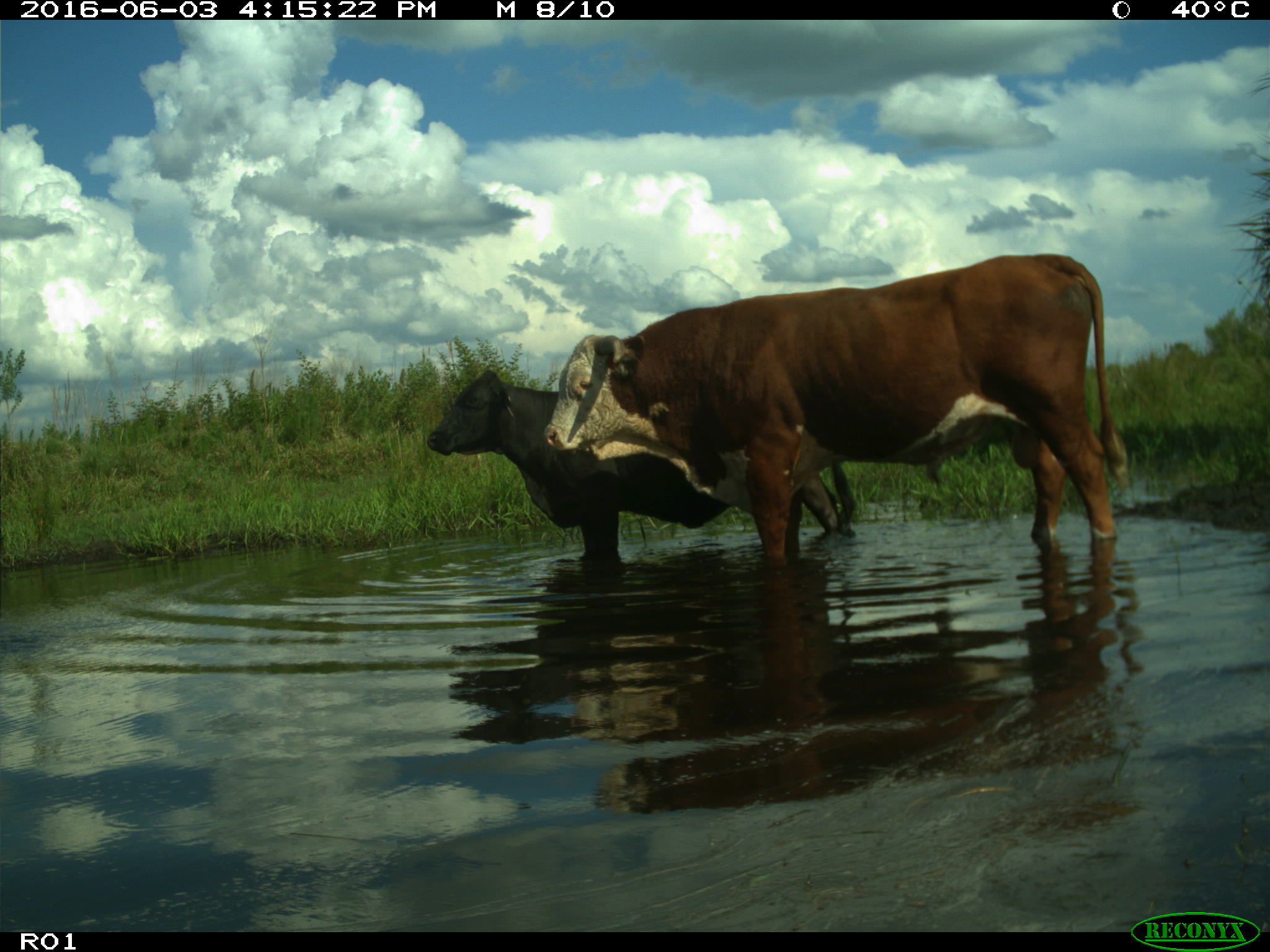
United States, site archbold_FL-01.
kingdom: Animalia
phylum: Chordata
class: Mammalia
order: Artiodactyla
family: Bovidae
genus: Bos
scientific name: Bos taurus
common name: domestic cow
Bos taurus (domestic cow).